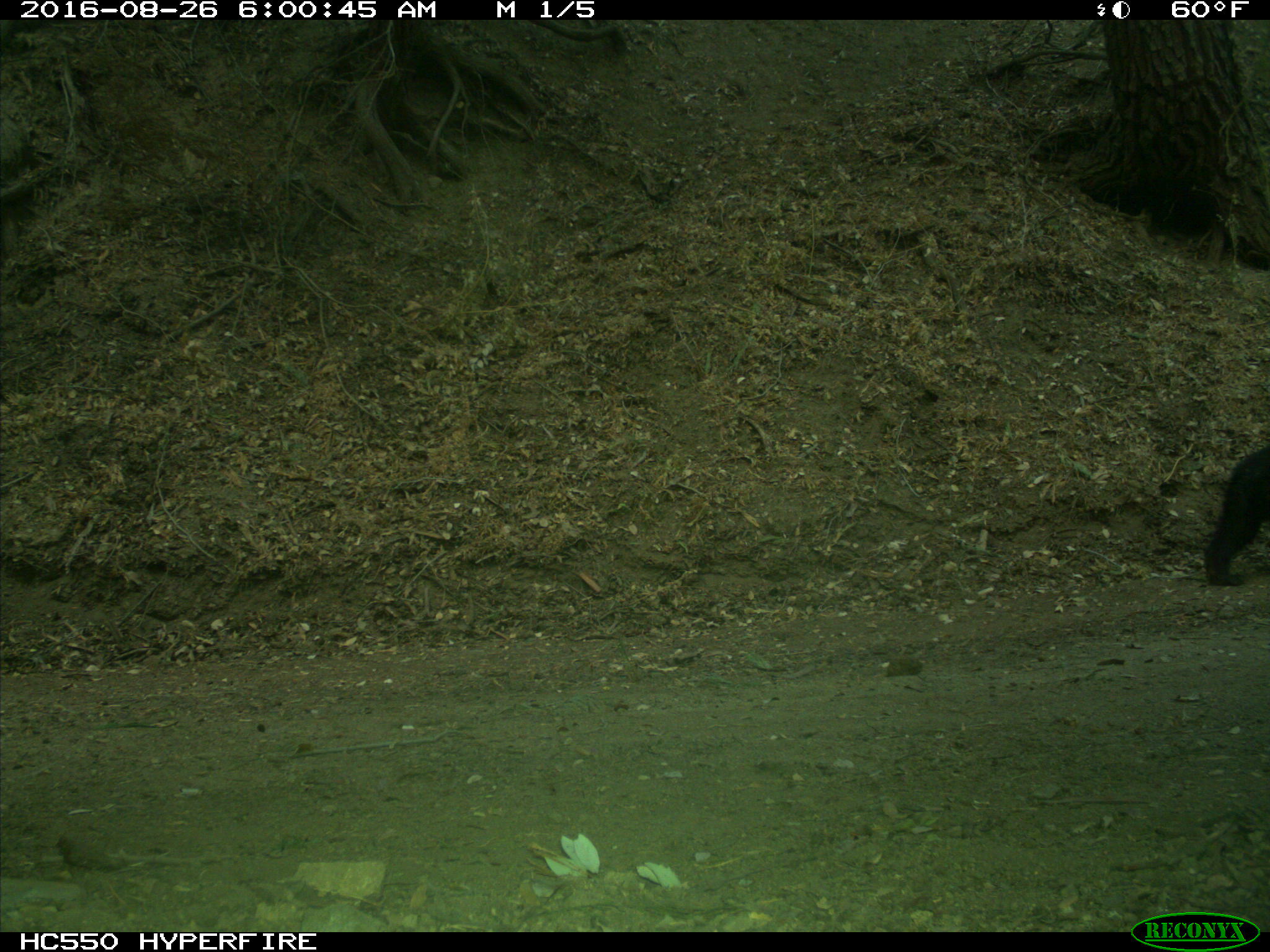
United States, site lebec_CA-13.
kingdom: Animalia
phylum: Chordata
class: Mammalia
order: Carnivora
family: Ursidae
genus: Ursus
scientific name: Ursus americanus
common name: american black bear